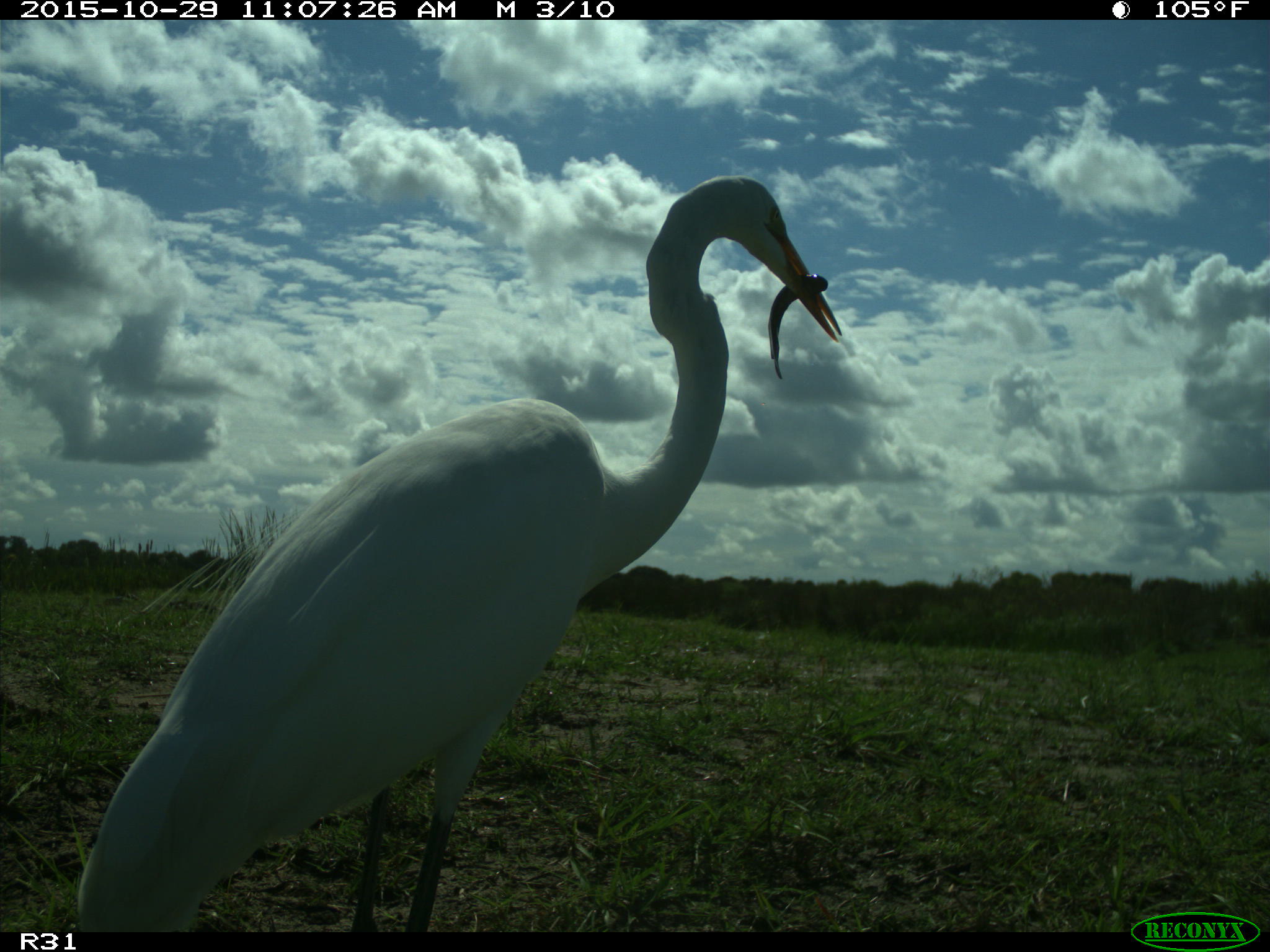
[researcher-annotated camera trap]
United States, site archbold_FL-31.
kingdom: Animalia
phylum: Chordata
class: Aves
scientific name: Aves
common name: birds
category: unidentified bird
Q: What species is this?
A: Unidentified bird (birds) (Aves).